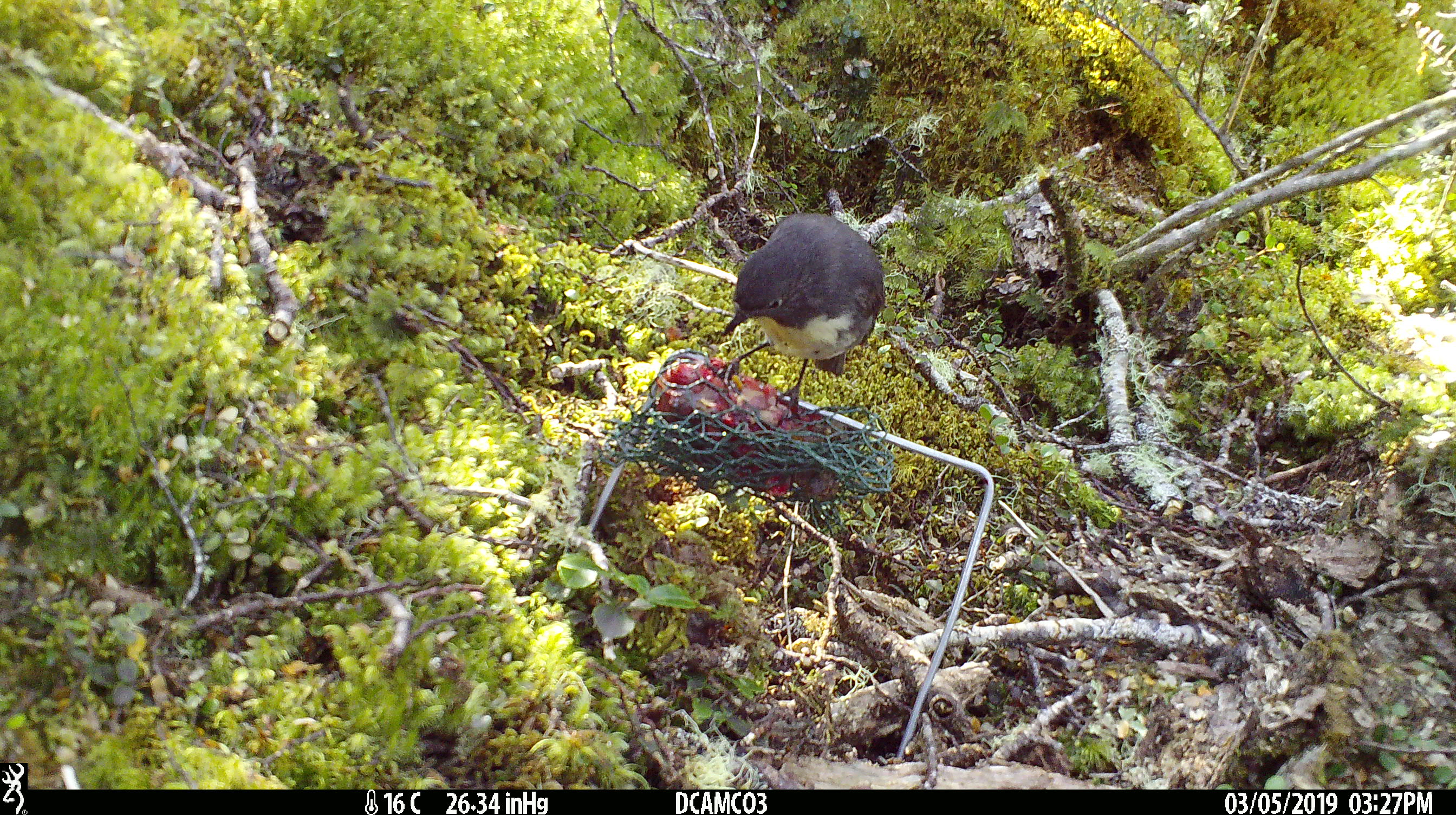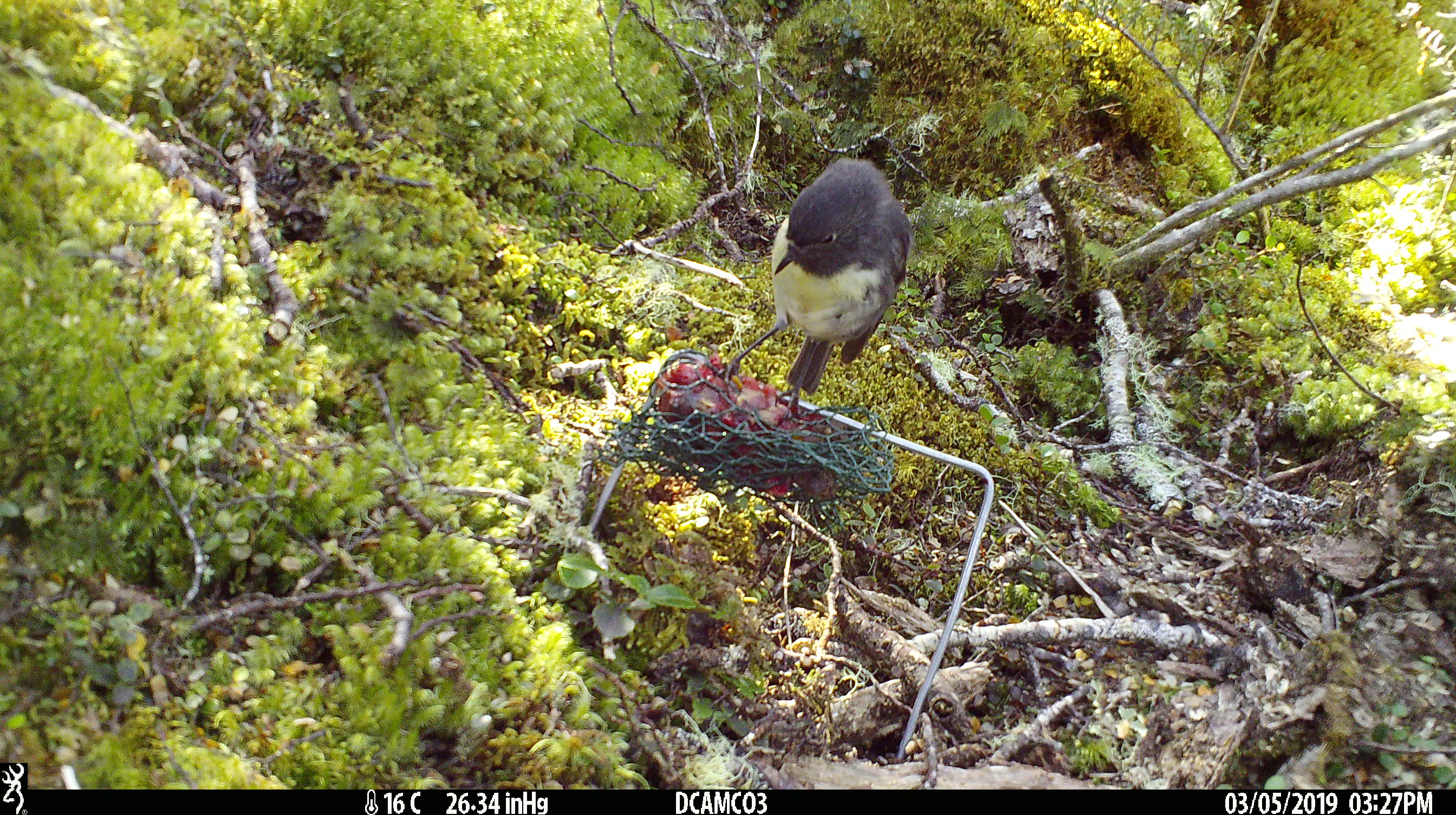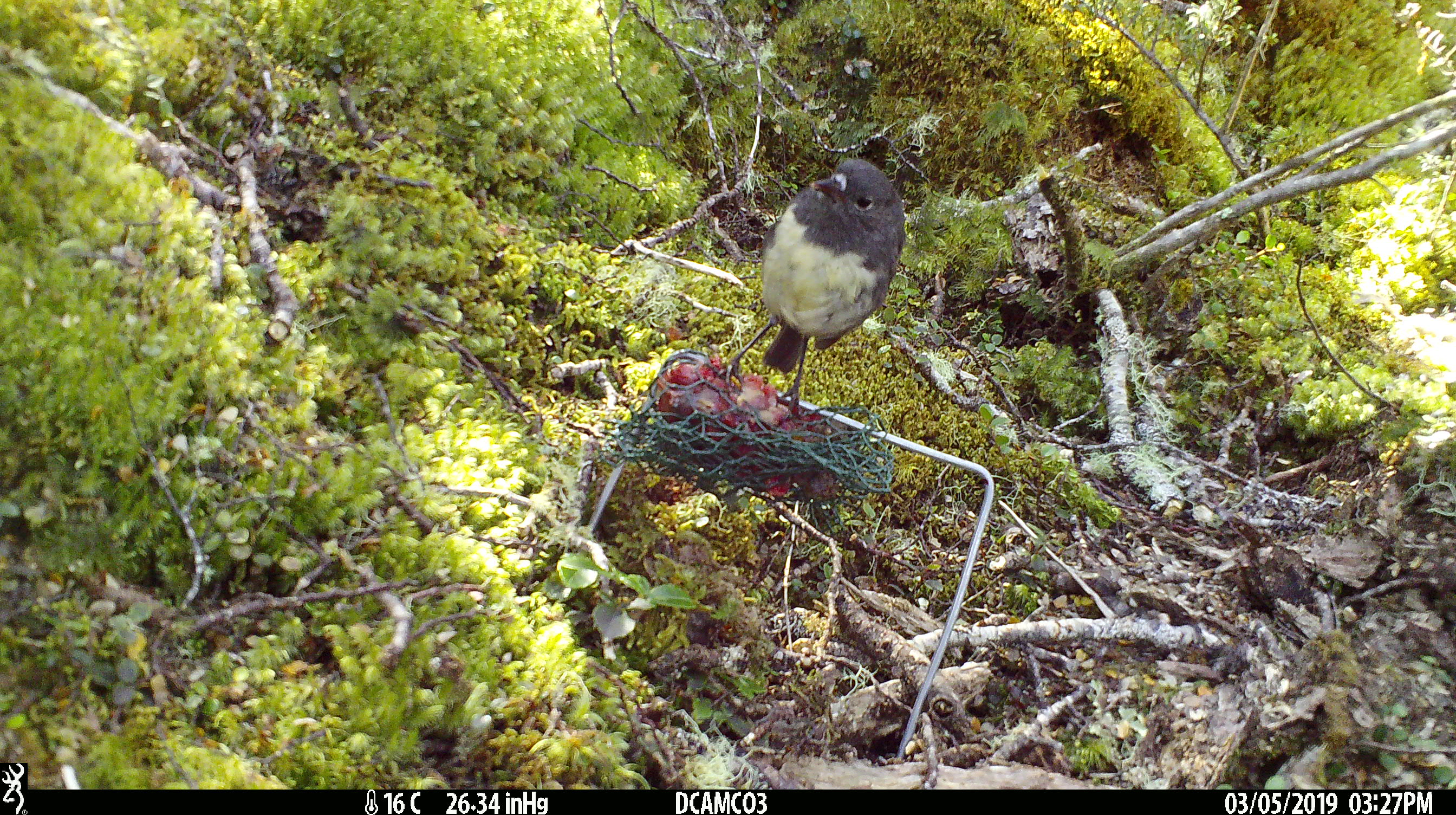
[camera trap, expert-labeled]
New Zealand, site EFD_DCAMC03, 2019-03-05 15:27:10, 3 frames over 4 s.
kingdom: Animalia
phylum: Chordata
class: Aves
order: Passeriformes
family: Petroicidae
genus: Petroica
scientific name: Petroica australis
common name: new zealand robin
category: robin